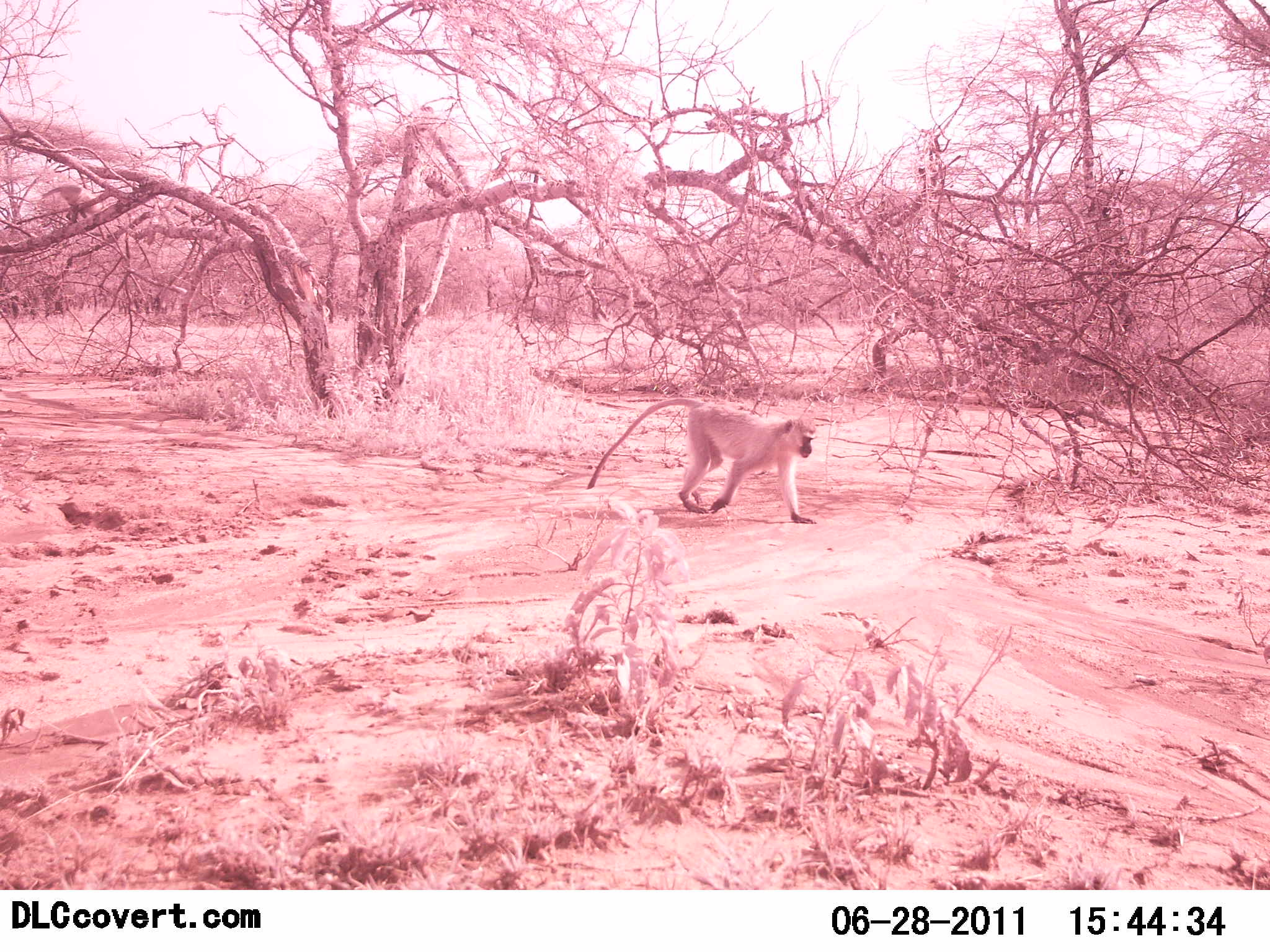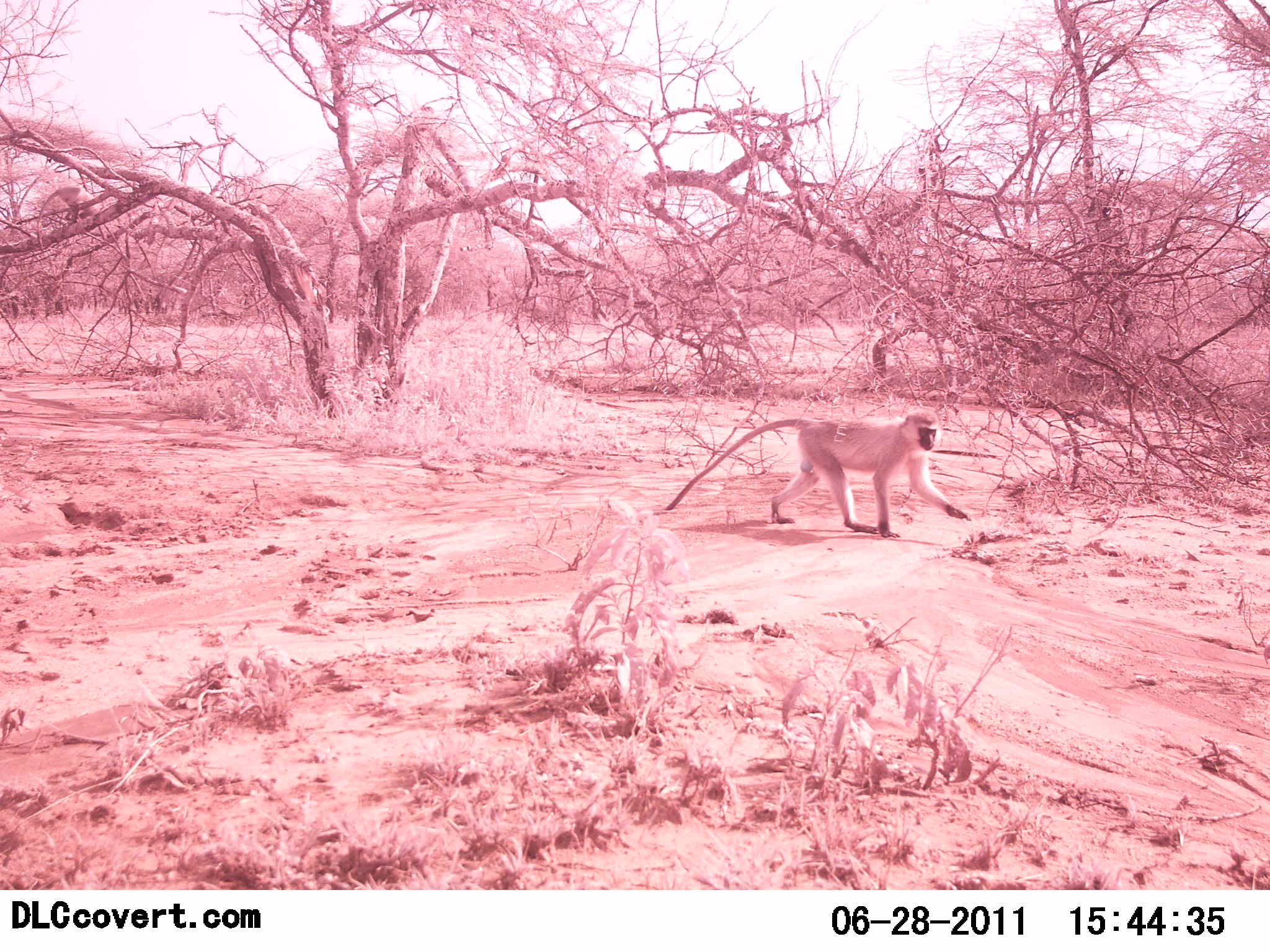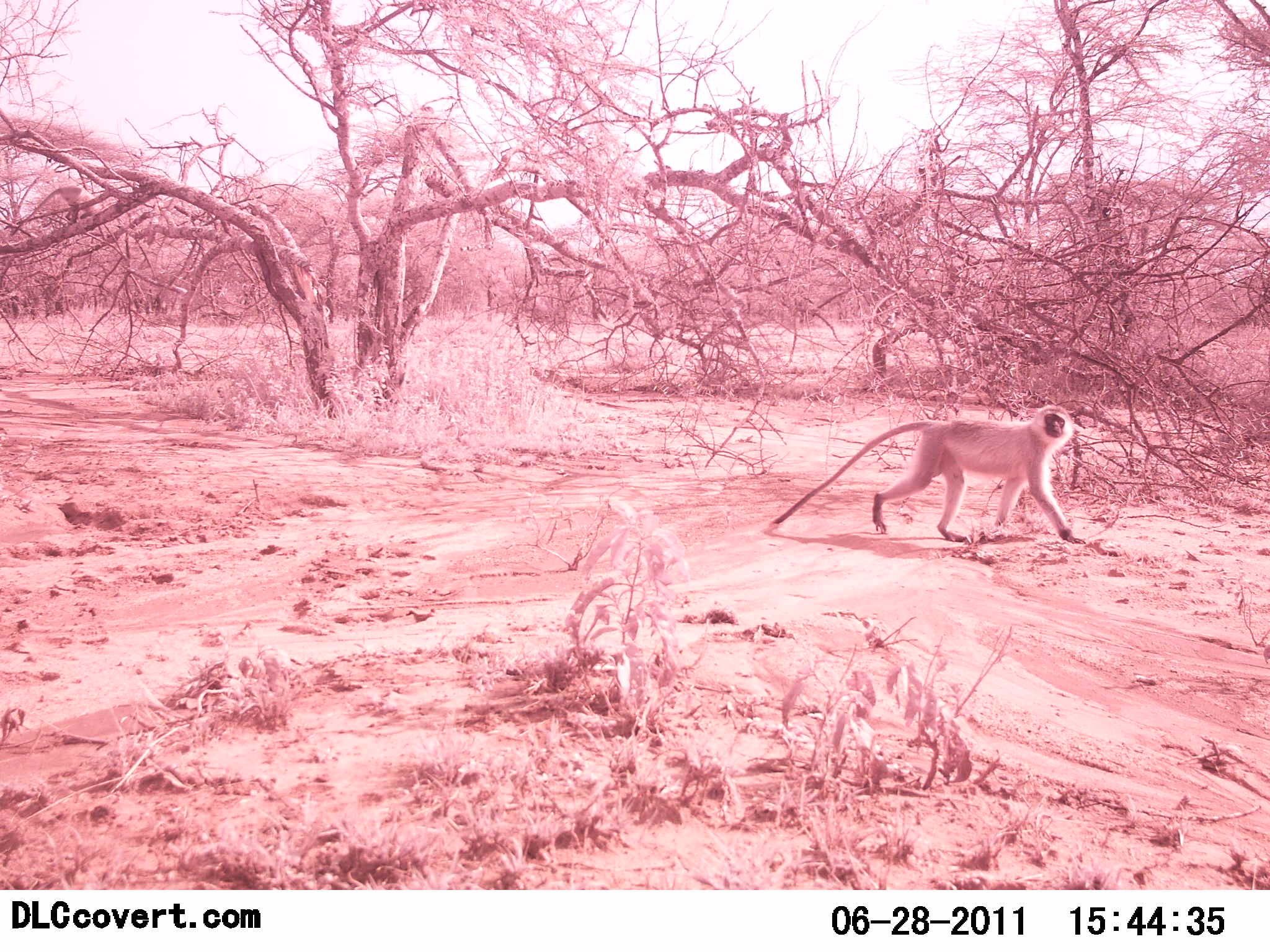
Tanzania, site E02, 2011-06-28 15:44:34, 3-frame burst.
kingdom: Animalia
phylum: Chordata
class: Mammalia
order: Primates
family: Cercopithecidae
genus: Chlorocebus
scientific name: Chlorocebus pygerythrus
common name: vervet monkey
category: monkeyvervet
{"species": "monkeyvervet (vervet monkey) (Chlorocebus pygerythrus)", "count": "1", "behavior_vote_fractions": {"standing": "20%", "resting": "0%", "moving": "100%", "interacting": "0%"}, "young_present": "0%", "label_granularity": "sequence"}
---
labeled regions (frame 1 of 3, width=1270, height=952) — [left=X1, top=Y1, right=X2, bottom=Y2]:
animal: [left=585, top=394, right=824, bottom=526]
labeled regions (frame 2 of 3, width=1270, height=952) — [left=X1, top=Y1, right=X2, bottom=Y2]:
animal: [left=662, top=409, right=974, bottom=540]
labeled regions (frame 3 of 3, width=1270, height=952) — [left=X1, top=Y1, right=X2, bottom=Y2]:
animal: [left=760, top=405, right=1082, bottom=547]